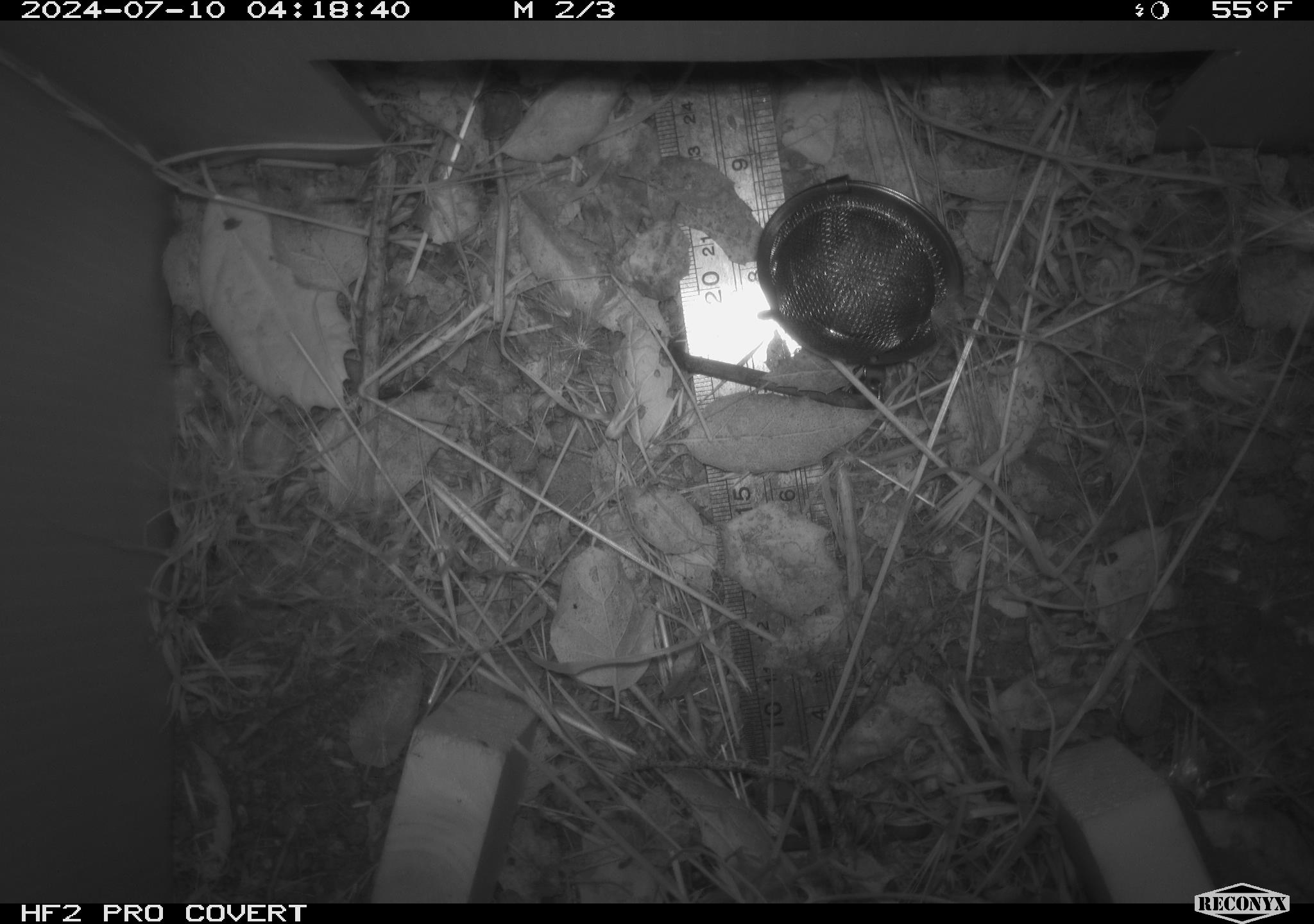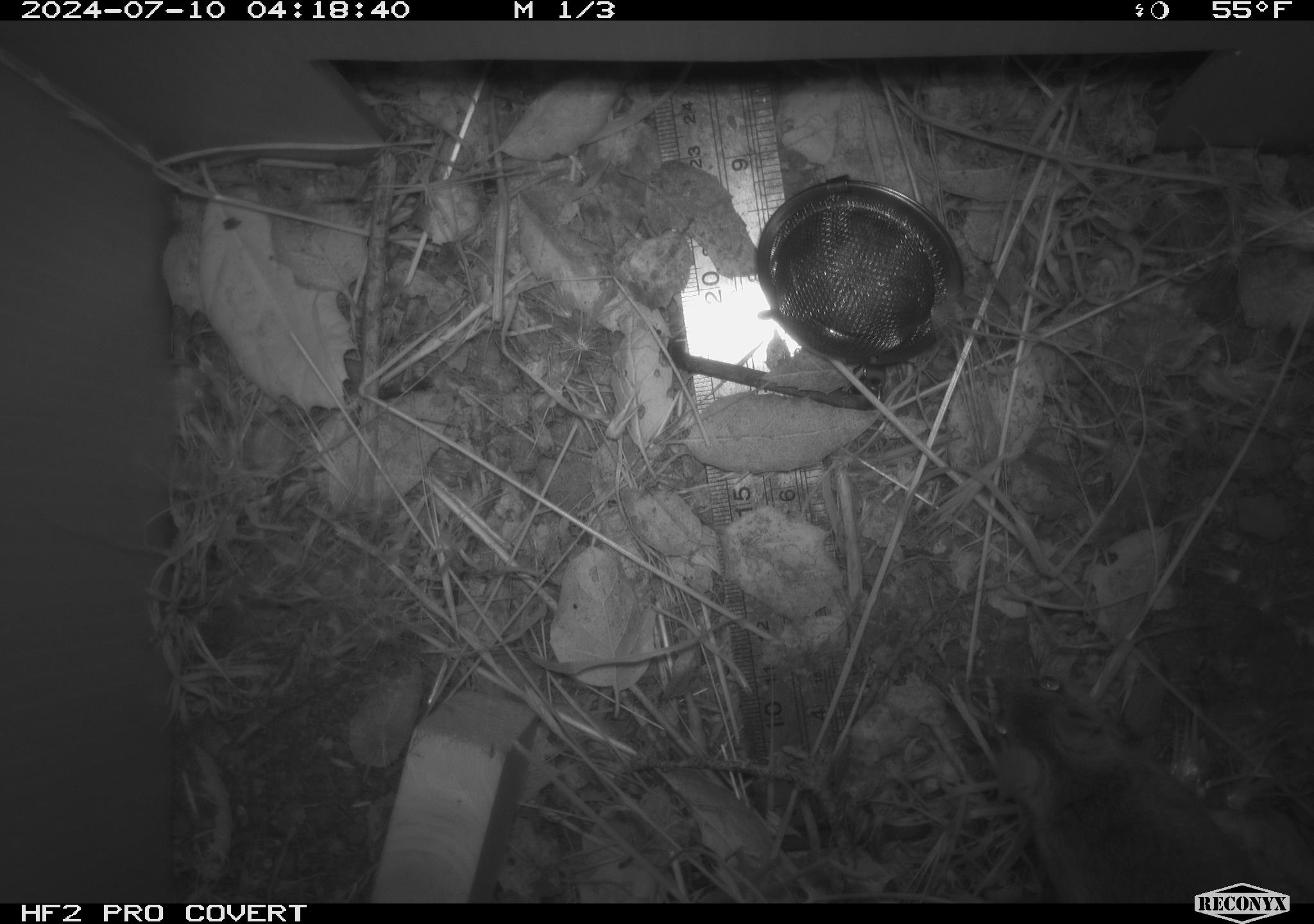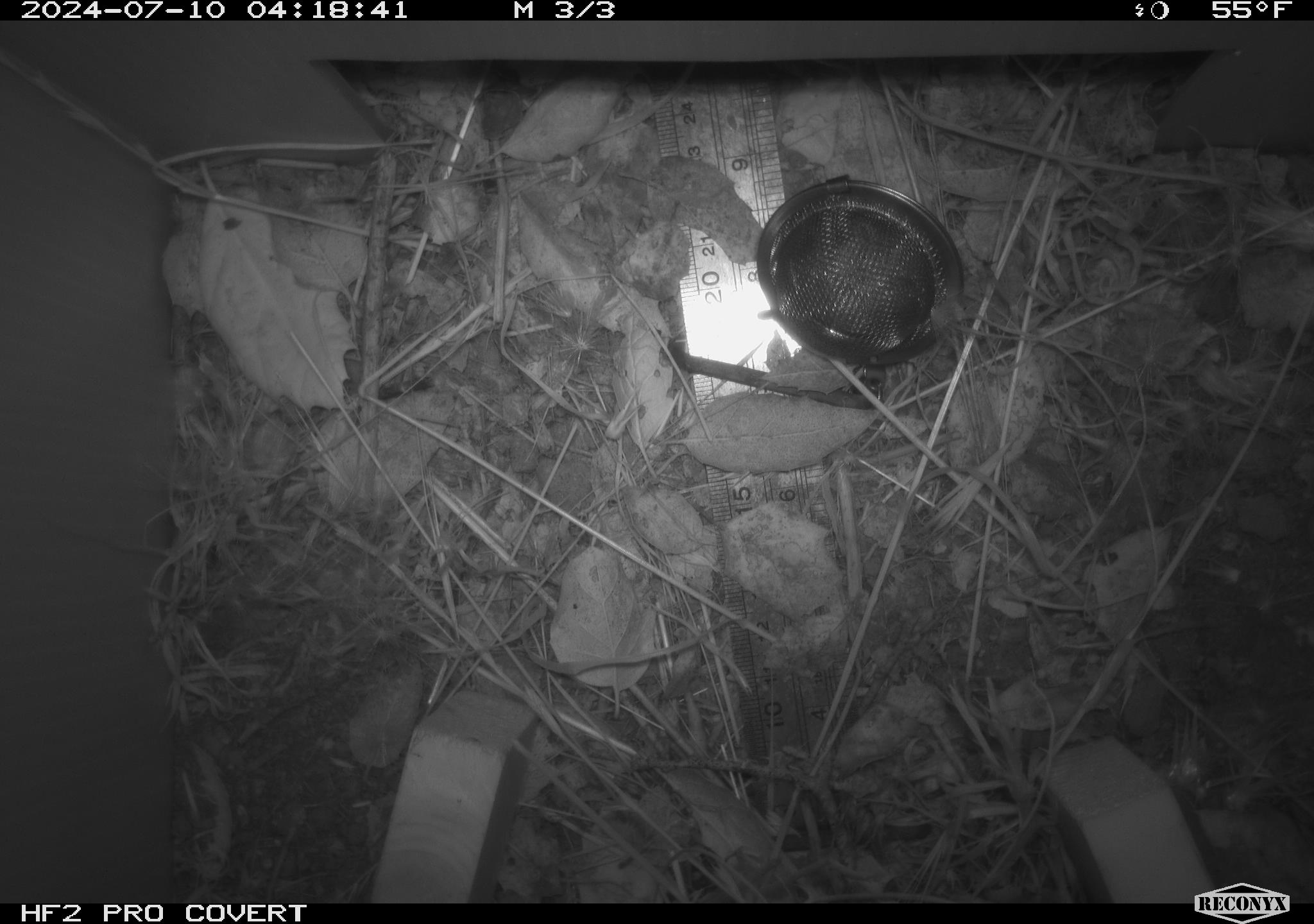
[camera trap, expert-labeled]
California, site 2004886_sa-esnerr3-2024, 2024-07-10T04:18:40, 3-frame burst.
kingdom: Animalia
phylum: Chordata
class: Mammalia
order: Rodentia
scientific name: Rodentia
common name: rodent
Rodent (Rodentia).